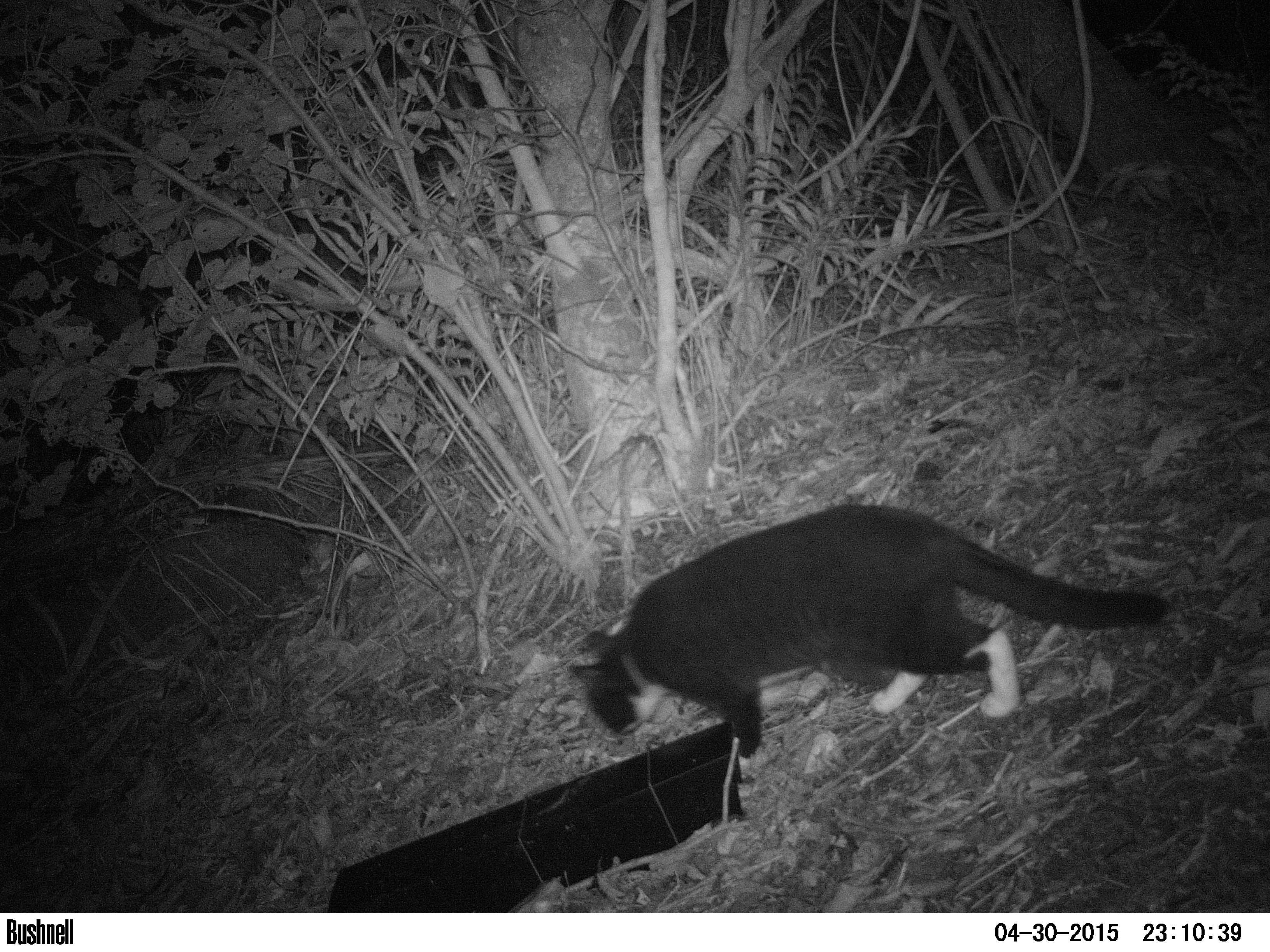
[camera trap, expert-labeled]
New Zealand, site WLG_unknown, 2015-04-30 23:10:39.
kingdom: Animalia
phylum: Chordata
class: Mammalia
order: Carnivora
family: Felidae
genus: Felis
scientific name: Felis catus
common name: domestic cat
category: cat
Cat (domestic cat) (Felis catus).